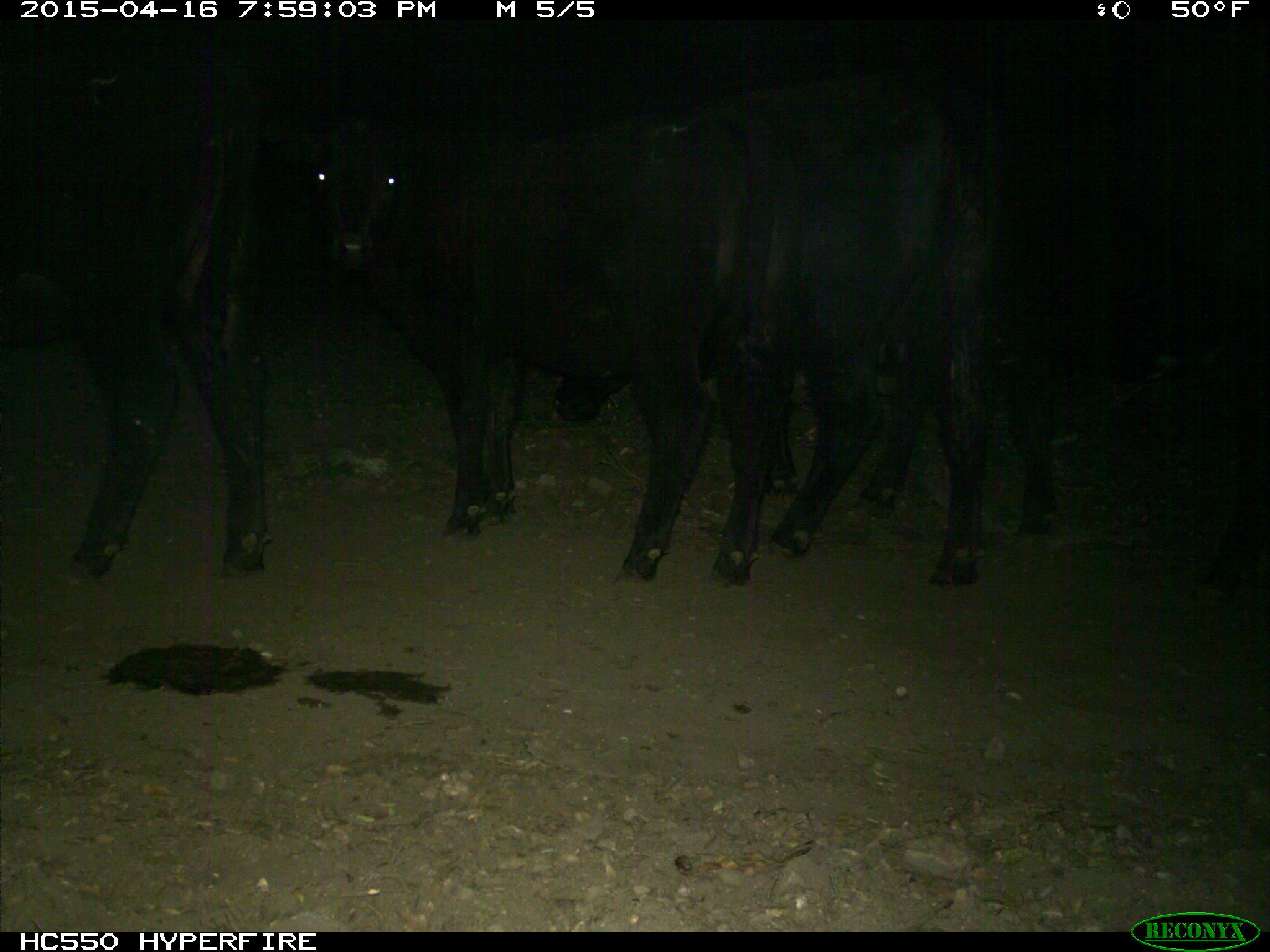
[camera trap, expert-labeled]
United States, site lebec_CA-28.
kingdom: Animalia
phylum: Chordata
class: Mammalia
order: Artiodactyla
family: Bovidae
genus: Bos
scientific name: Bos taurus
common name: domestic cow